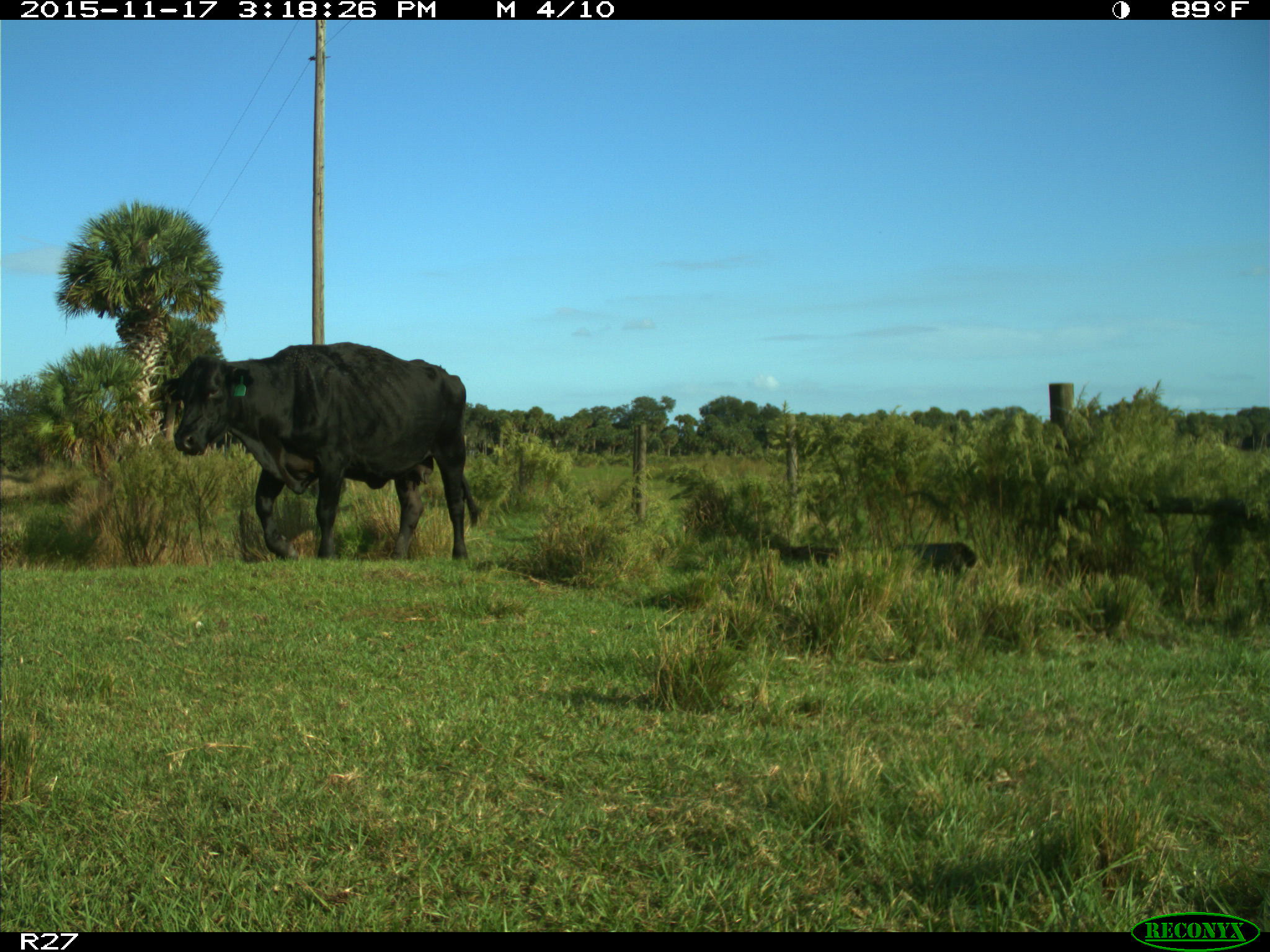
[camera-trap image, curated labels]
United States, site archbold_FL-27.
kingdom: Animalia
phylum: Chordata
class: Mammalia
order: Artiodactyla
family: Bovidae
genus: Bos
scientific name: Bos taurus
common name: domestic cow